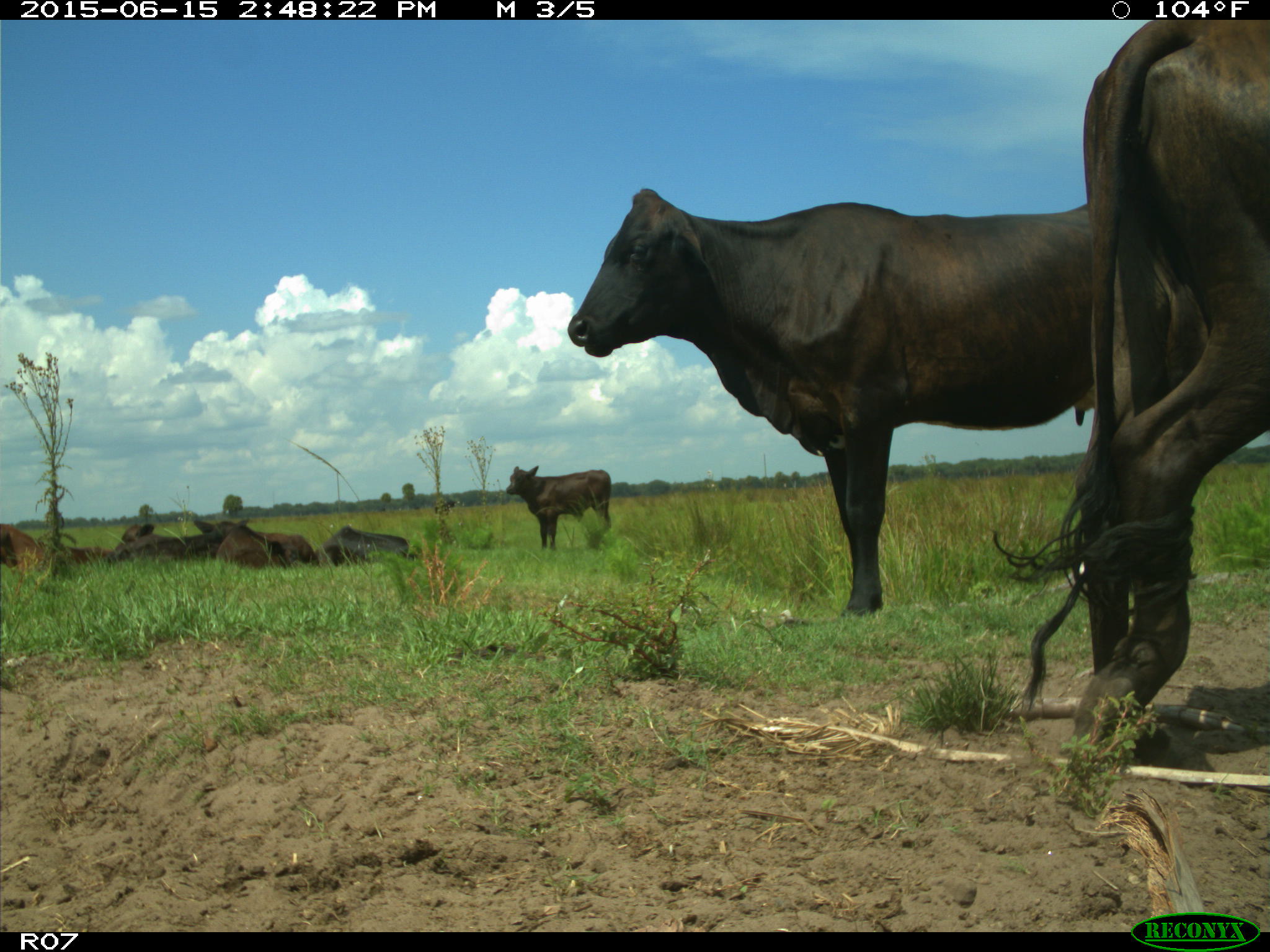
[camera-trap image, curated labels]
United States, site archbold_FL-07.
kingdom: Animalia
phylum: Chordata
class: Mammalia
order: Artiodactyla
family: Bovidae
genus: Bos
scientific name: Bos taurus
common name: domestic cow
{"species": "Bos taurus (domestic cow)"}